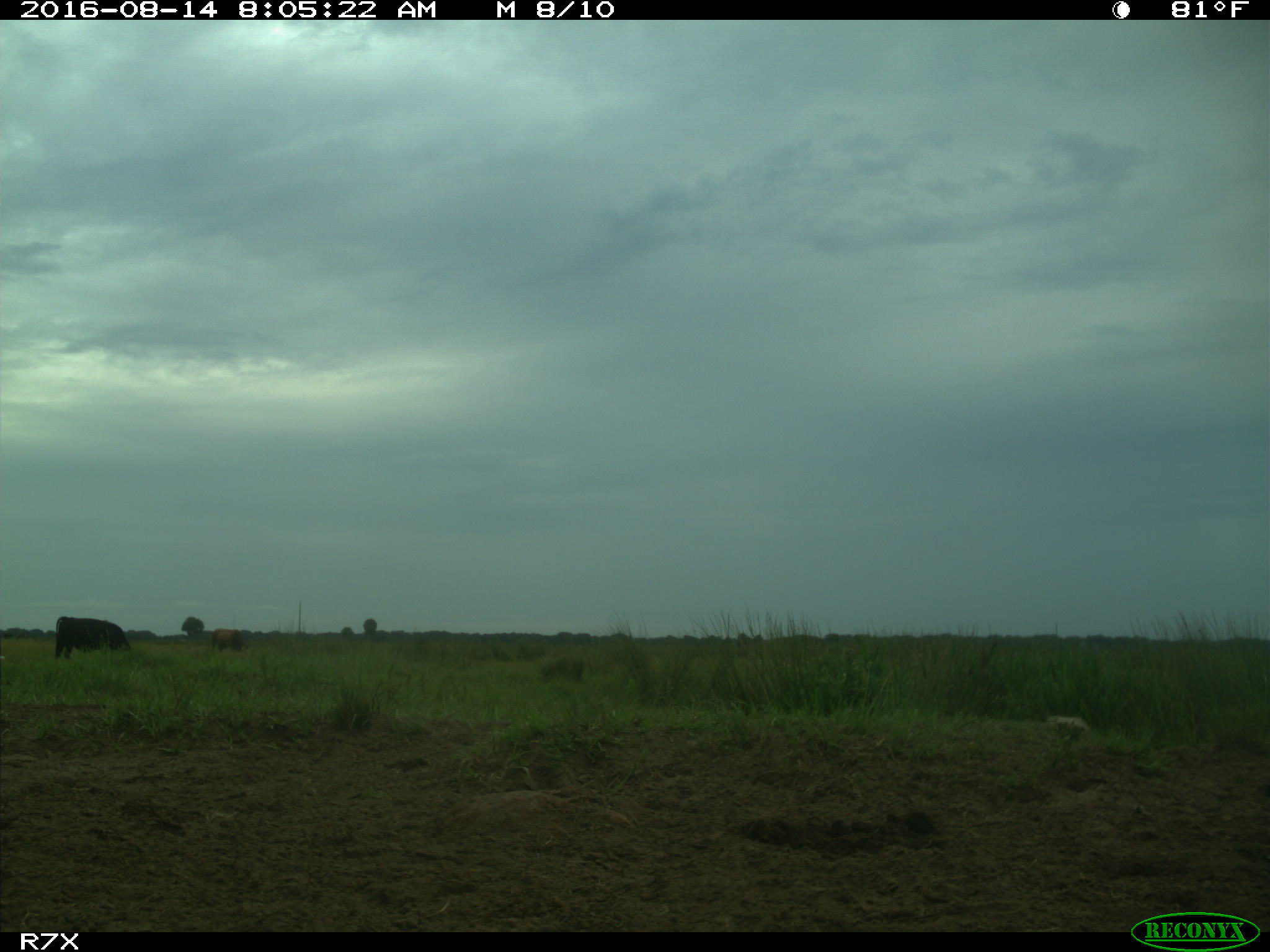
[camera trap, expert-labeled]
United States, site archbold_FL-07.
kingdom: Animalia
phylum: Chordata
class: Mammalia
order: Artiodactyla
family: Bovidae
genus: Bos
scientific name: Bos taurus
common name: domestic cow